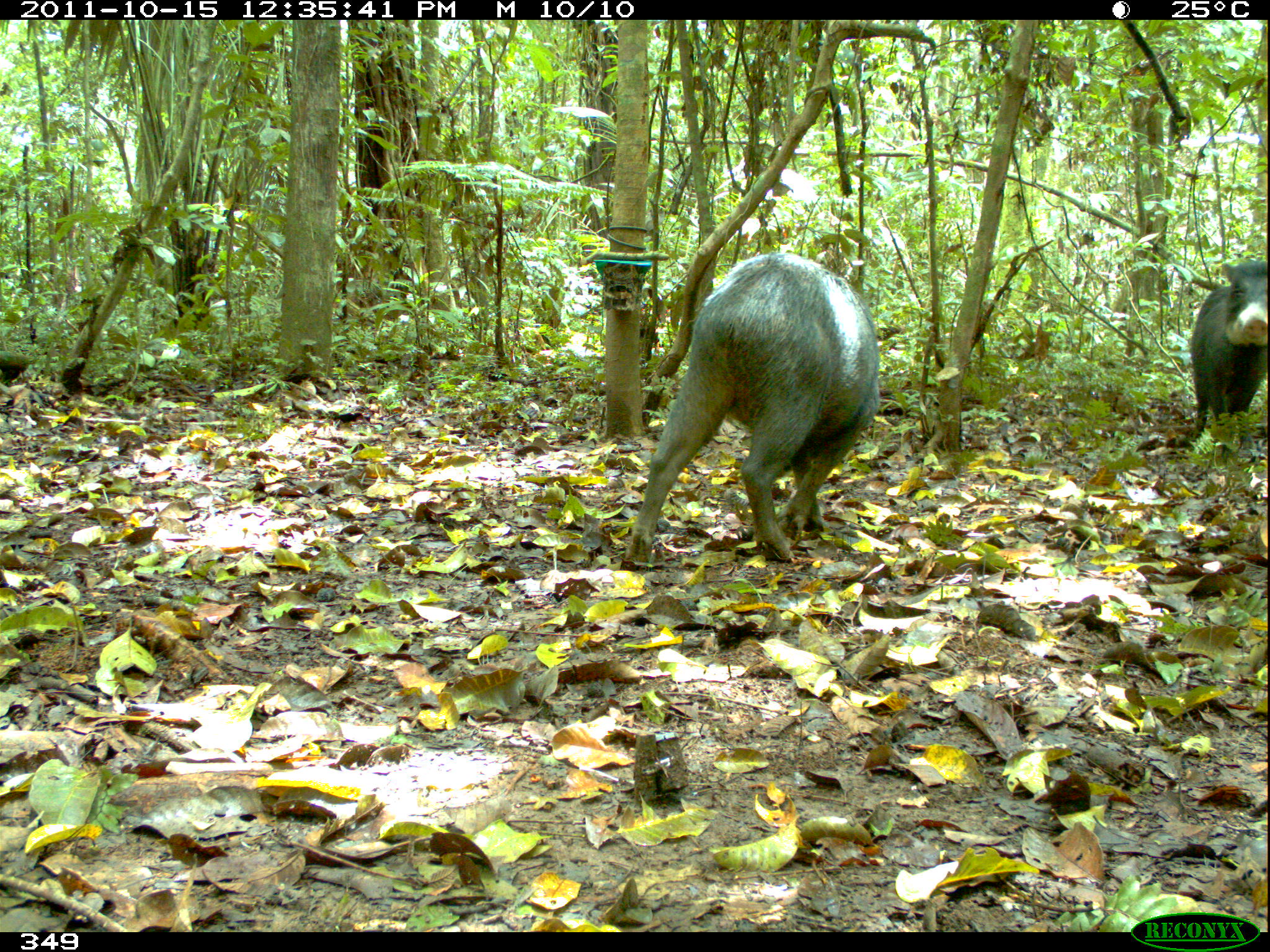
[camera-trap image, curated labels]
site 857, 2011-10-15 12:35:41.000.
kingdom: Animalia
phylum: Chordata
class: Mammalia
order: Artiodactyla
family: Tayassuidae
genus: Tayassu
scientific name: Tayassu pecari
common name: white-lipped peccary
Tayassu pecari (white-lipped peccary).